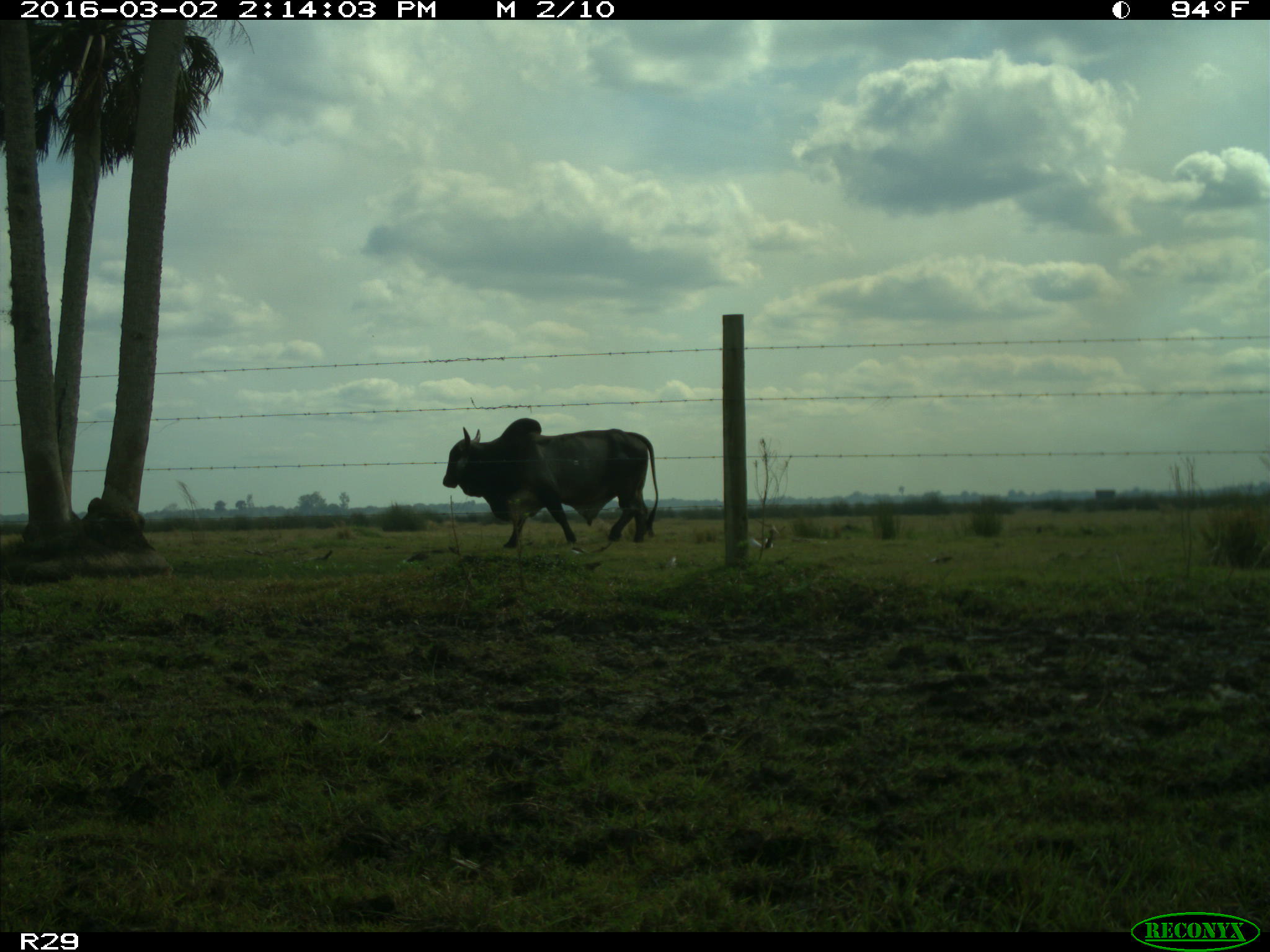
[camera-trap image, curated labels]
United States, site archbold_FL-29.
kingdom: Animalia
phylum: Chordata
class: Mammalia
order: Artiodactyla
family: Bovidae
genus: Bos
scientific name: Bos taurus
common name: domestic cow